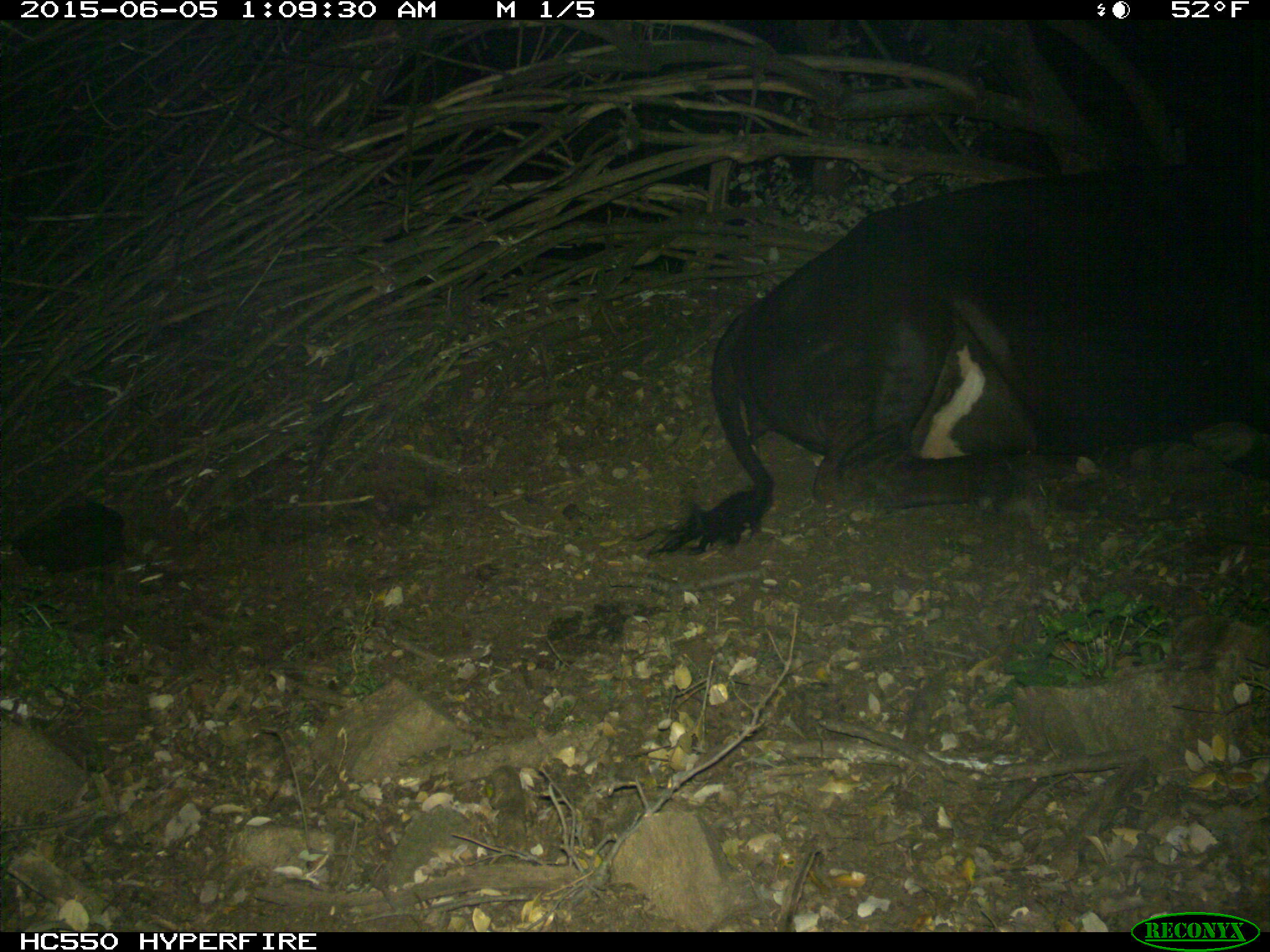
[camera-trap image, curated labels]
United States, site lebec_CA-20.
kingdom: Animalia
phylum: Chordata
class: Mammalia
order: Artiodactyla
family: Bovidae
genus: Bos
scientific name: Bos taurus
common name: domestic cow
Bos taurus (domestic cow).